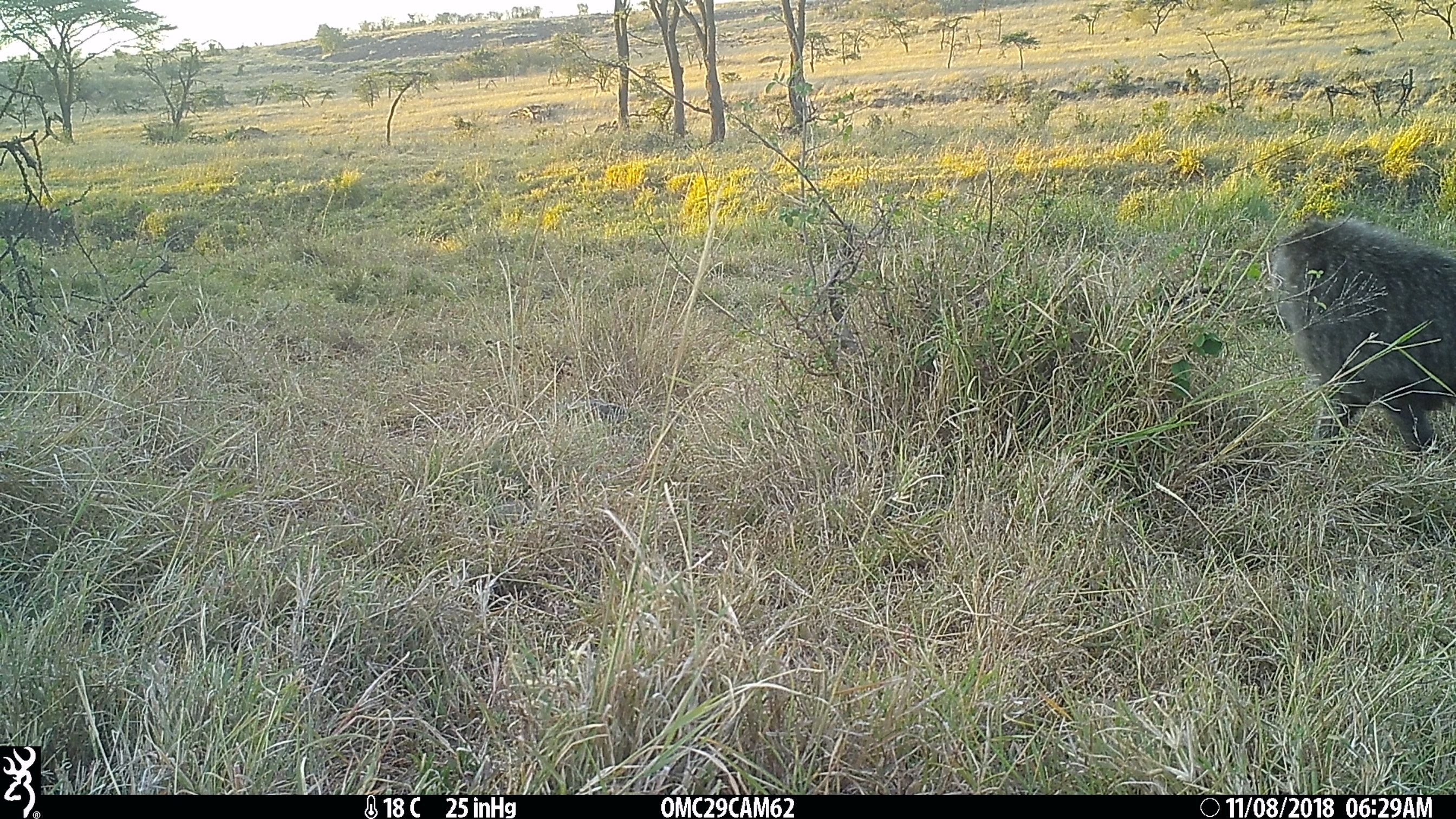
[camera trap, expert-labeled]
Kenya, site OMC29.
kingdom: Animalia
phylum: Chordata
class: Mammalia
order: Primates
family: Cercopithecidae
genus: Papio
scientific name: Papio anubis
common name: olive baboon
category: baboon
Baboon (olive baboon) (Papio anubis).